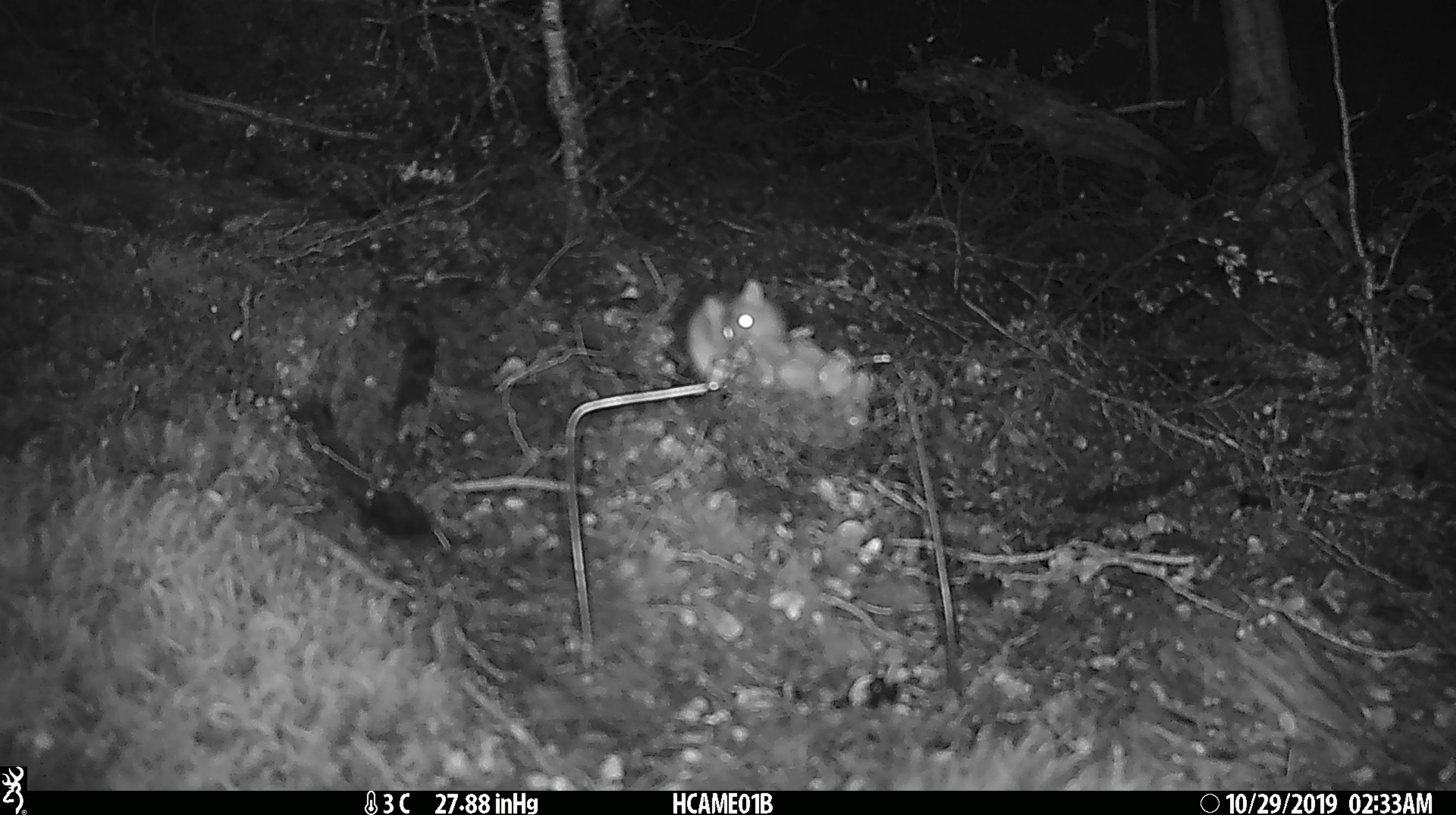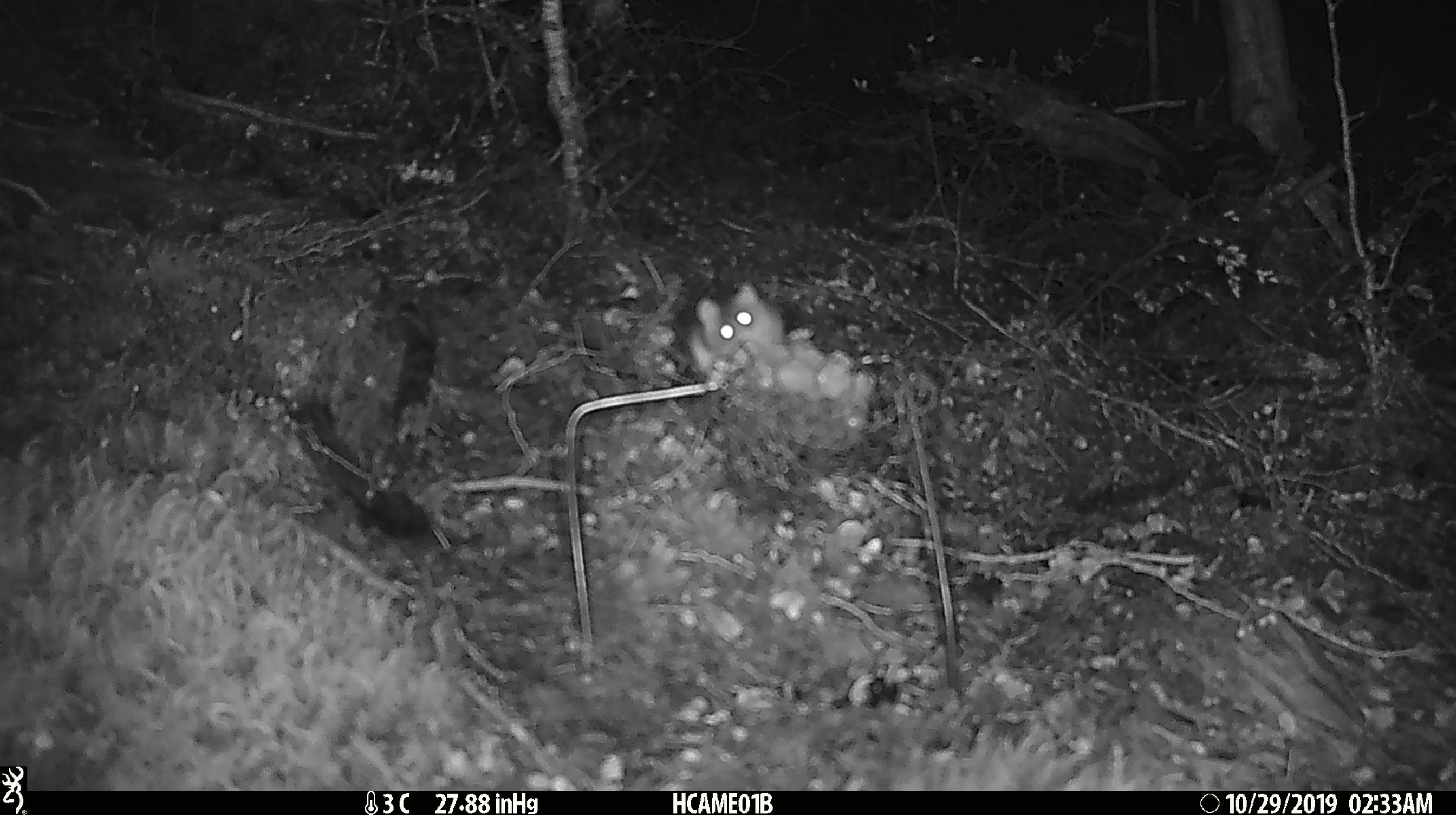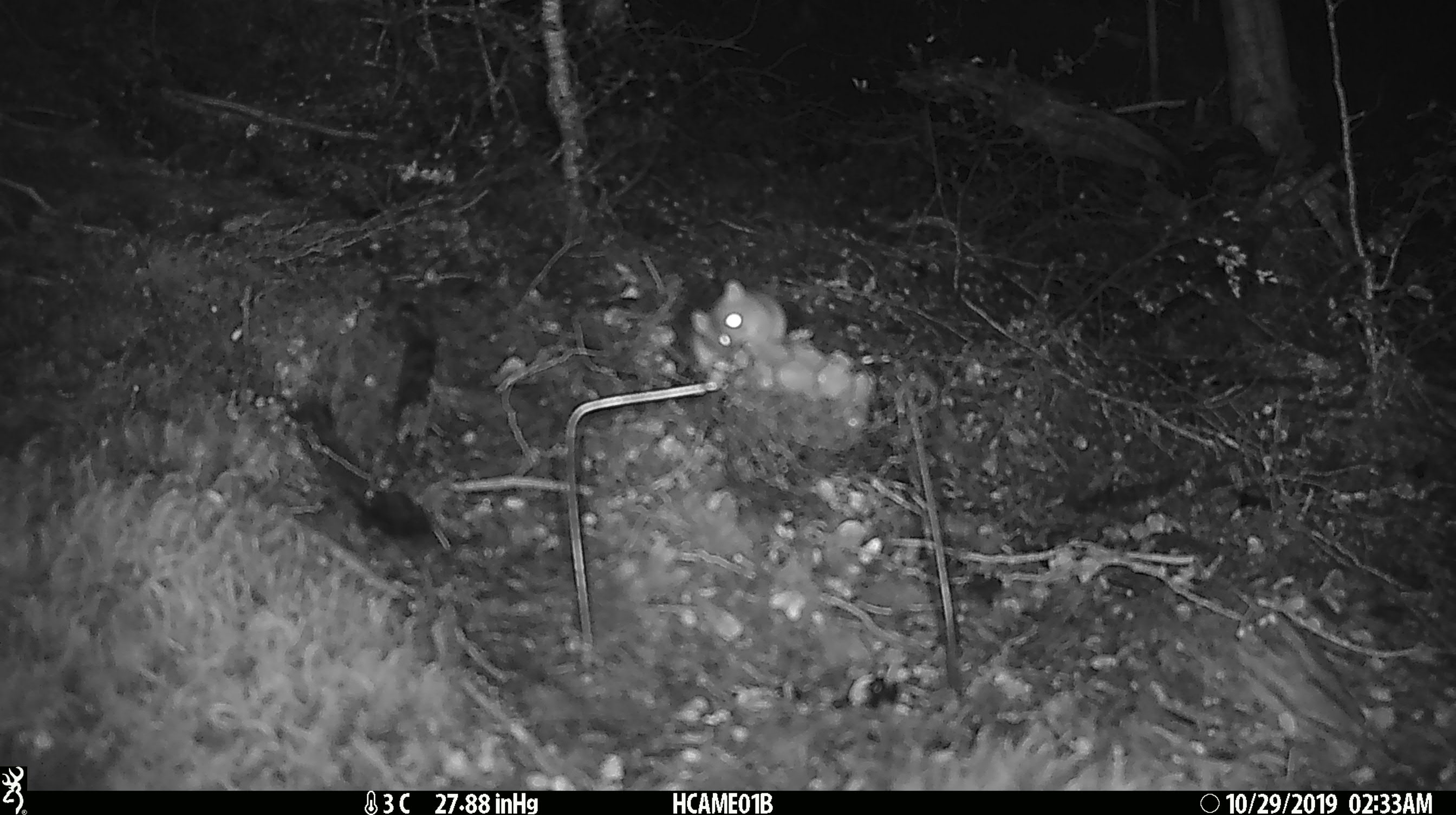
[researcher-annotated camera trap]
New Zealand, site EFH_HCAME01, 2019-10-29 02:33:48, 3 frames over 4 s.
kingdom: Animalia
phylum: Chordata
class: Mammalia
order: Rodentia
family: Muridae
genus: Mus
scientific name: Mus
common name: mouse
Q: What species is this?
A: Mouse (Mus).